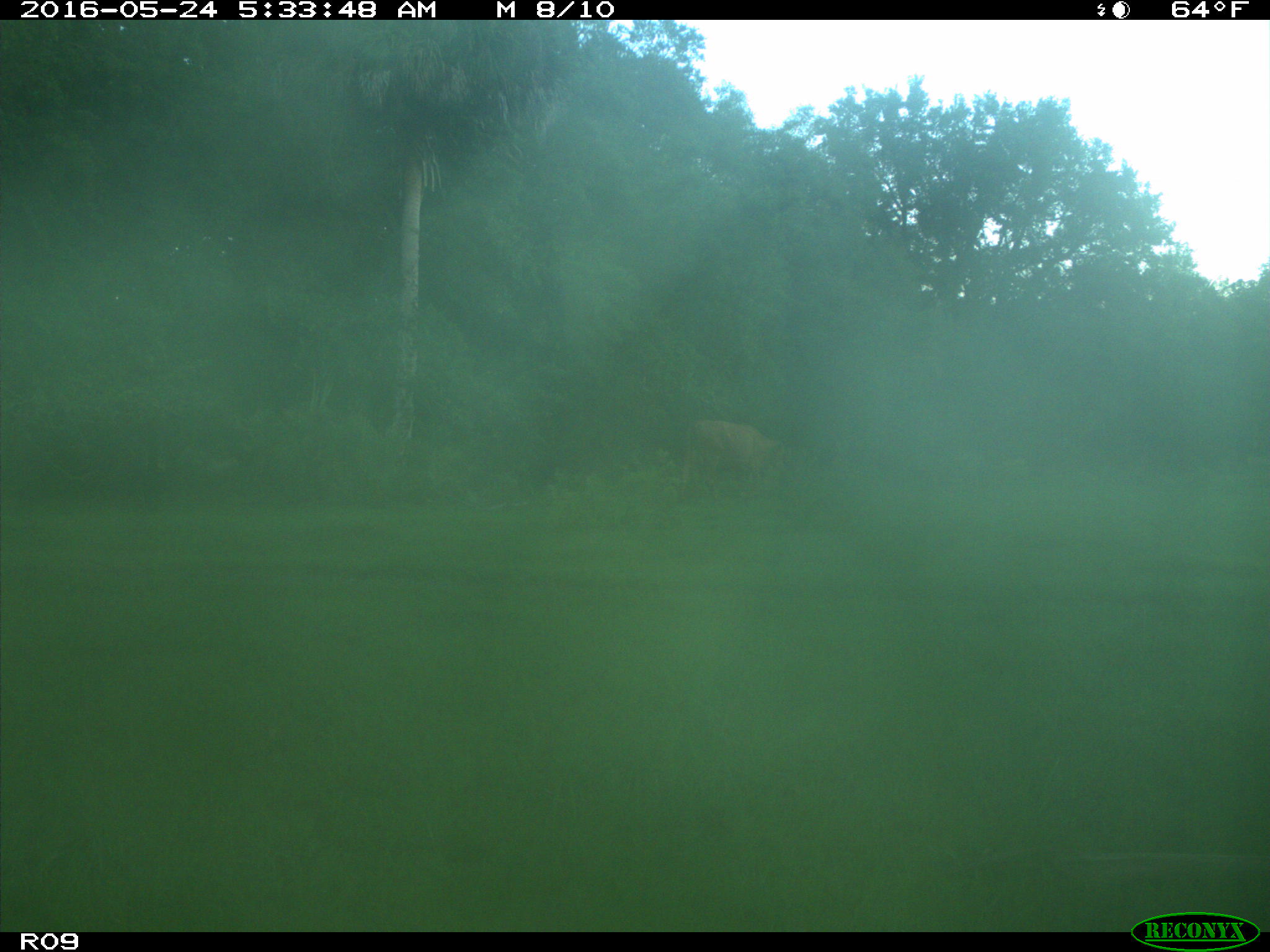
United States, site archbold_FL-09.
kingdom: Animalia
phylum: Chordata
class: Mammalia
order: Artiodactyla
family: Bovidae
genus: Bos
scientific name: Bos taurus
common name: domestic cow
Bos taurus (domestic cow).